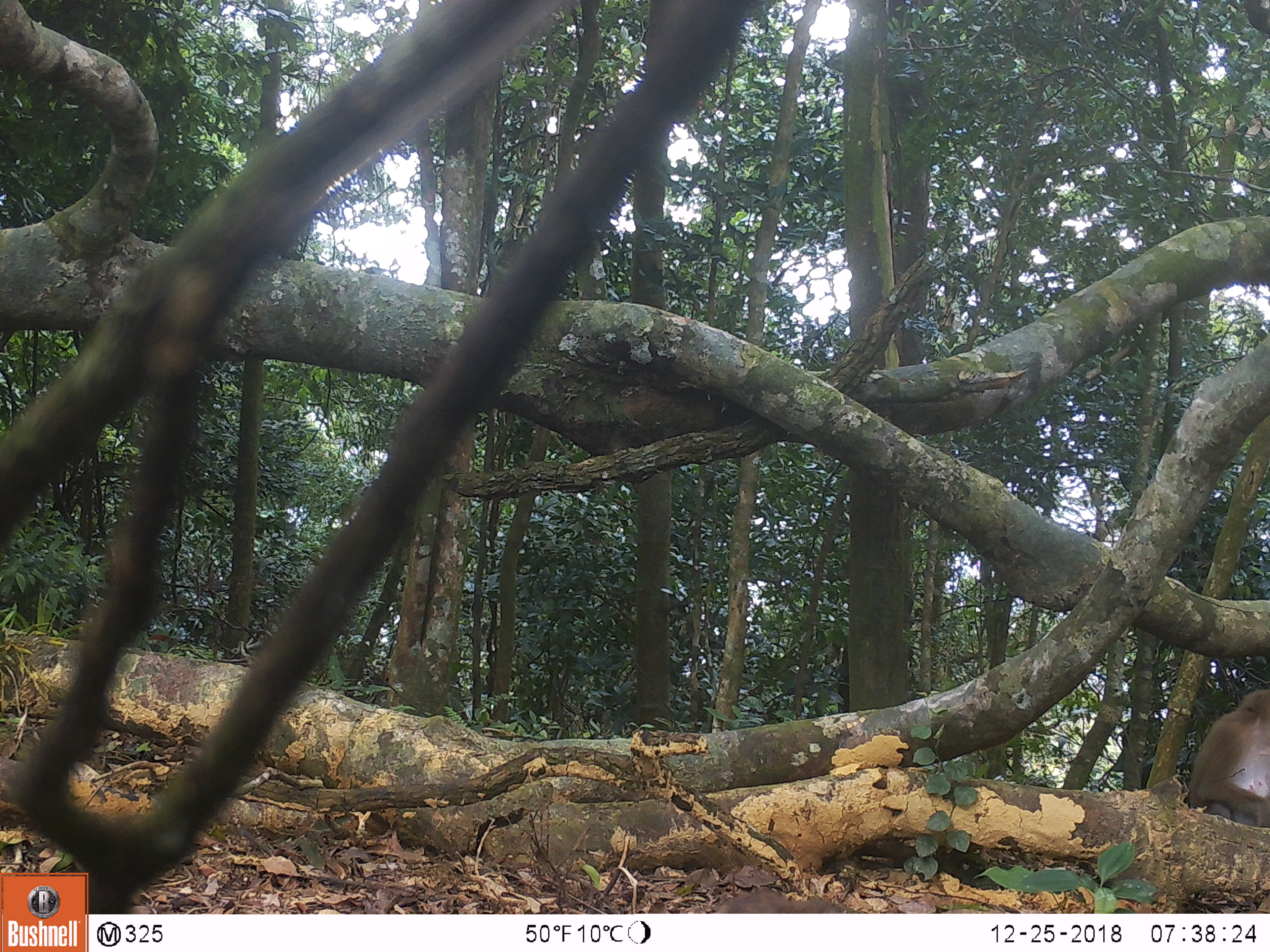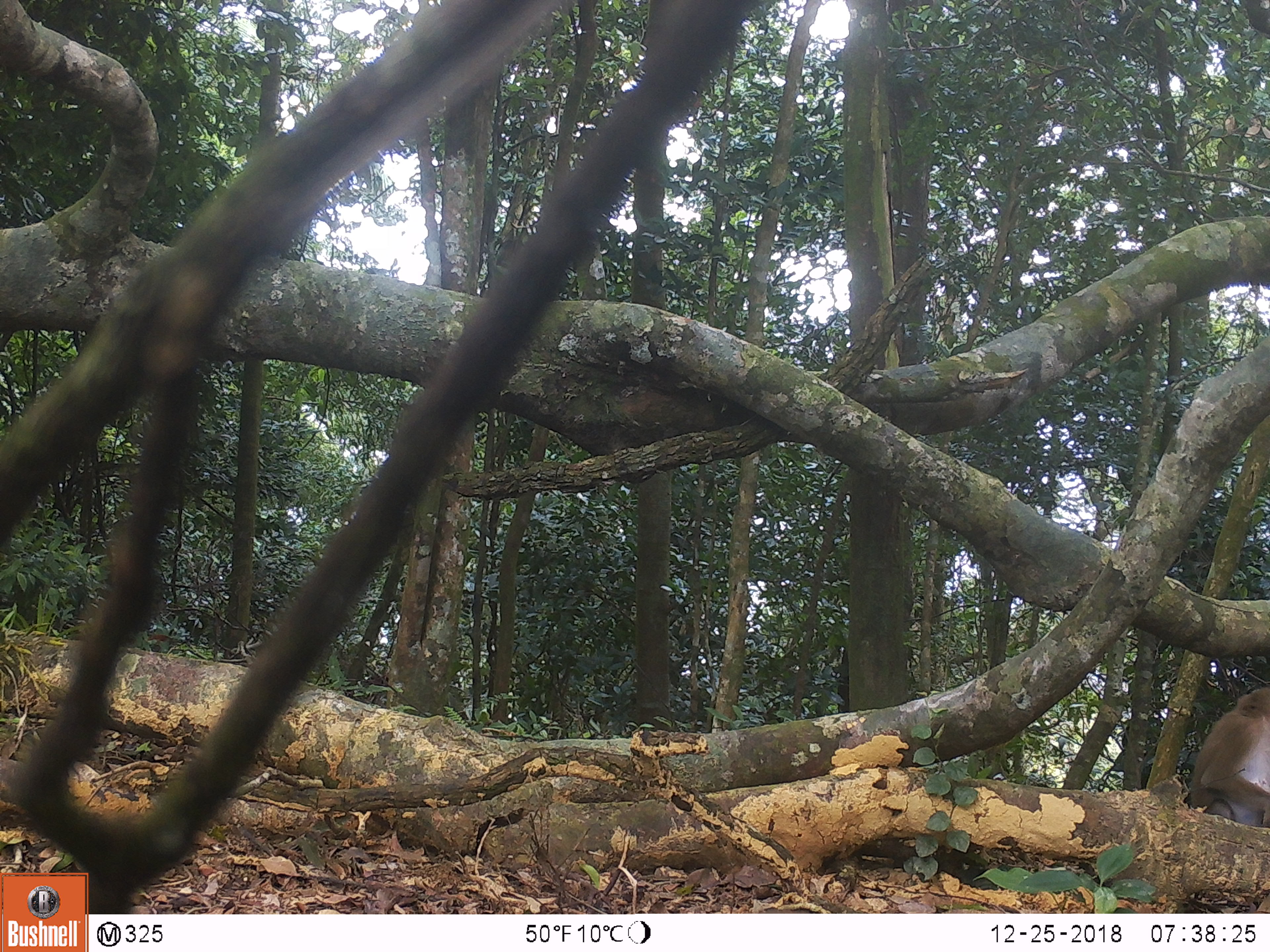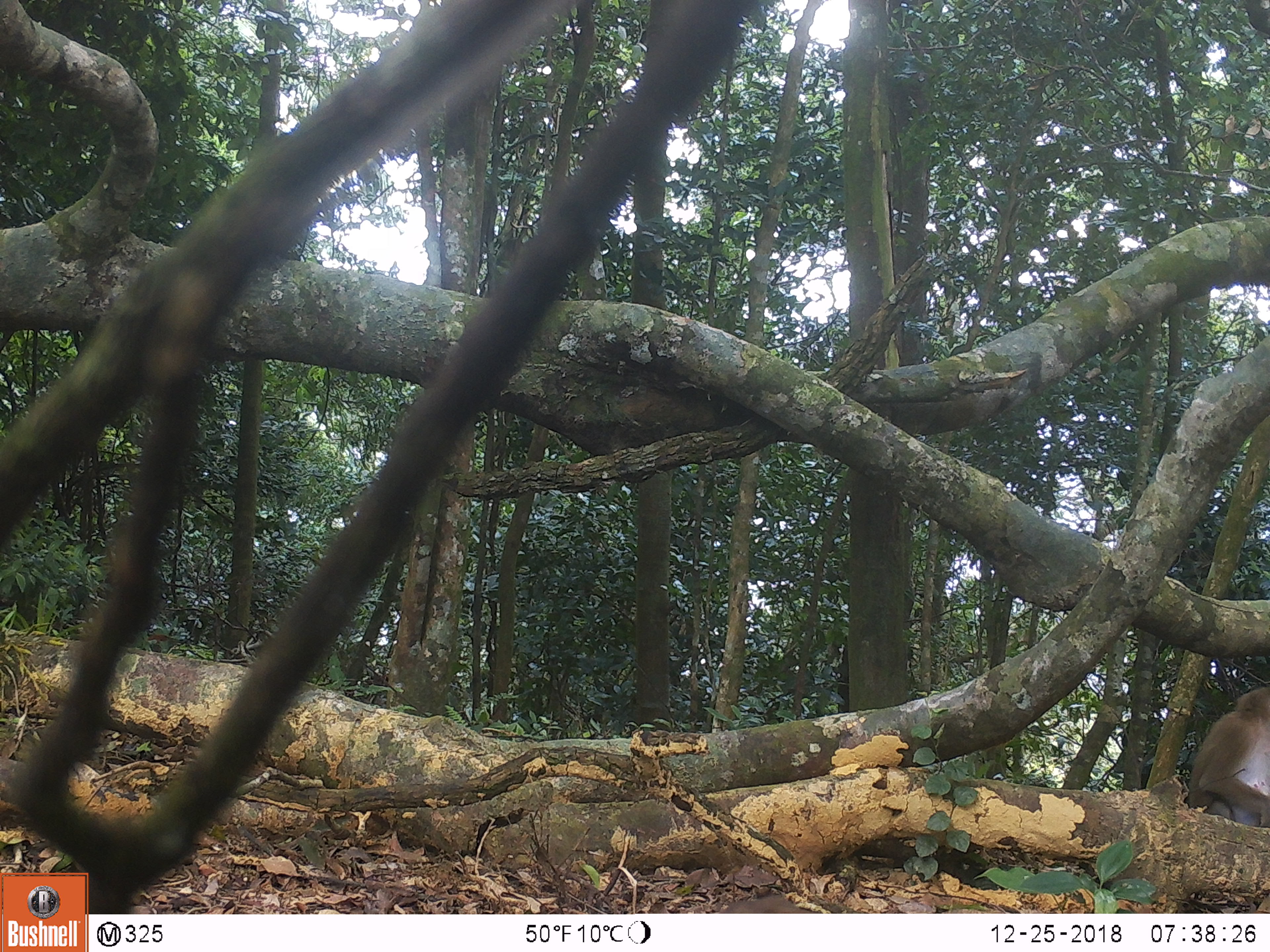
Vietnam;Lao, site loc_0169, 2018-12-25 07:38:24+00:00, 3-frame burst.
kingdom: Animalia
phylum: Chordata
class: Mammalia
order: Primates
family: Cercopithecidae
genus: Macaca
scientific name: Macaca nemestrina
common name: pig-tailed macaque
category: pig tailed macaque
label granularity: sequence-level